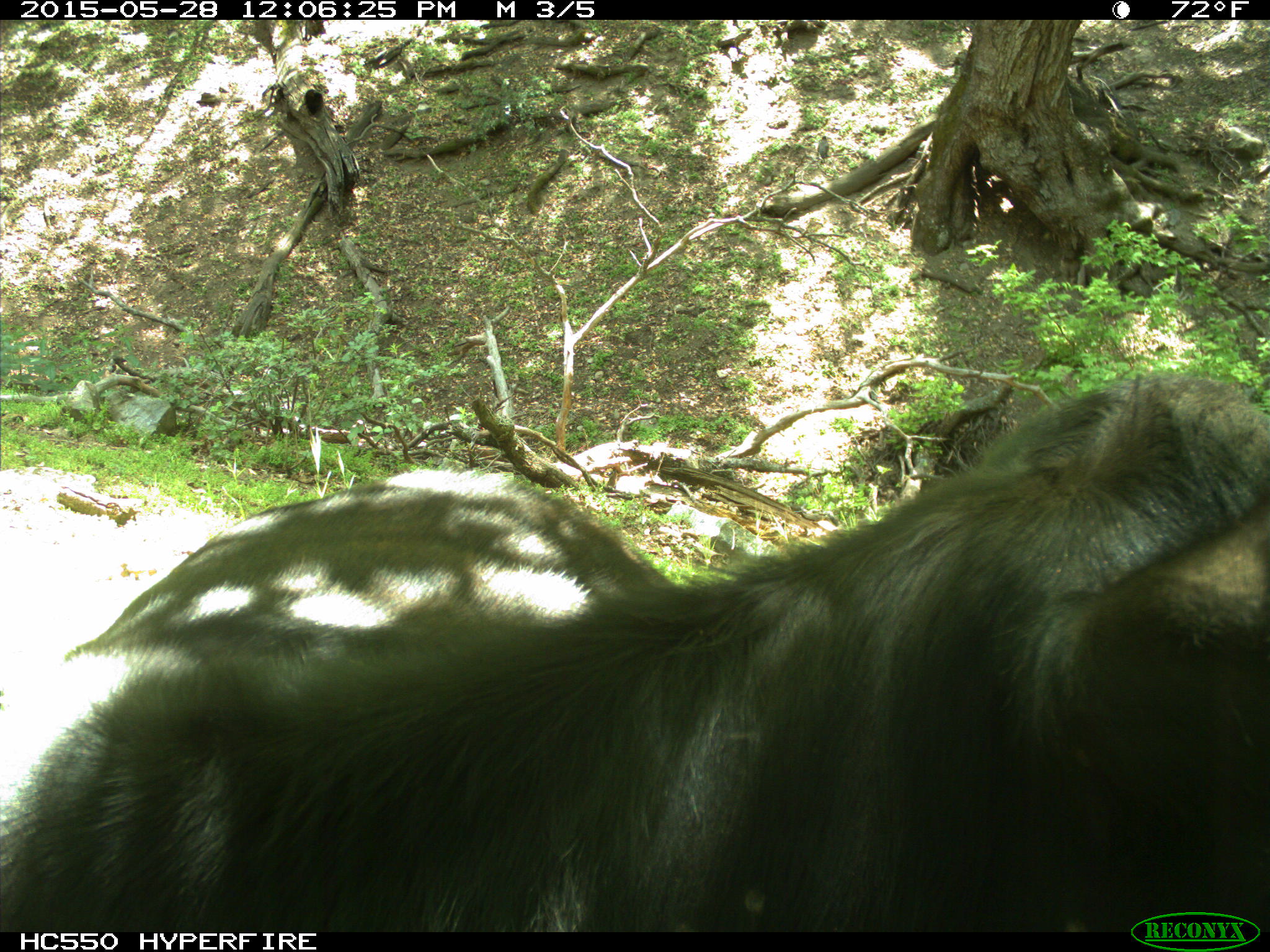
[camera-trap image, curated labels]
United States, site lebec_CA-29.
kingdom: Animalia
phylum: Chordata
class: Mammalia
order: Artiodactyla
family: Bovidae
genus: Bos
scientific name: Bos taurus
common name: domestic cow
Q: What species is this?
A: Bos taurus (domestic cow).